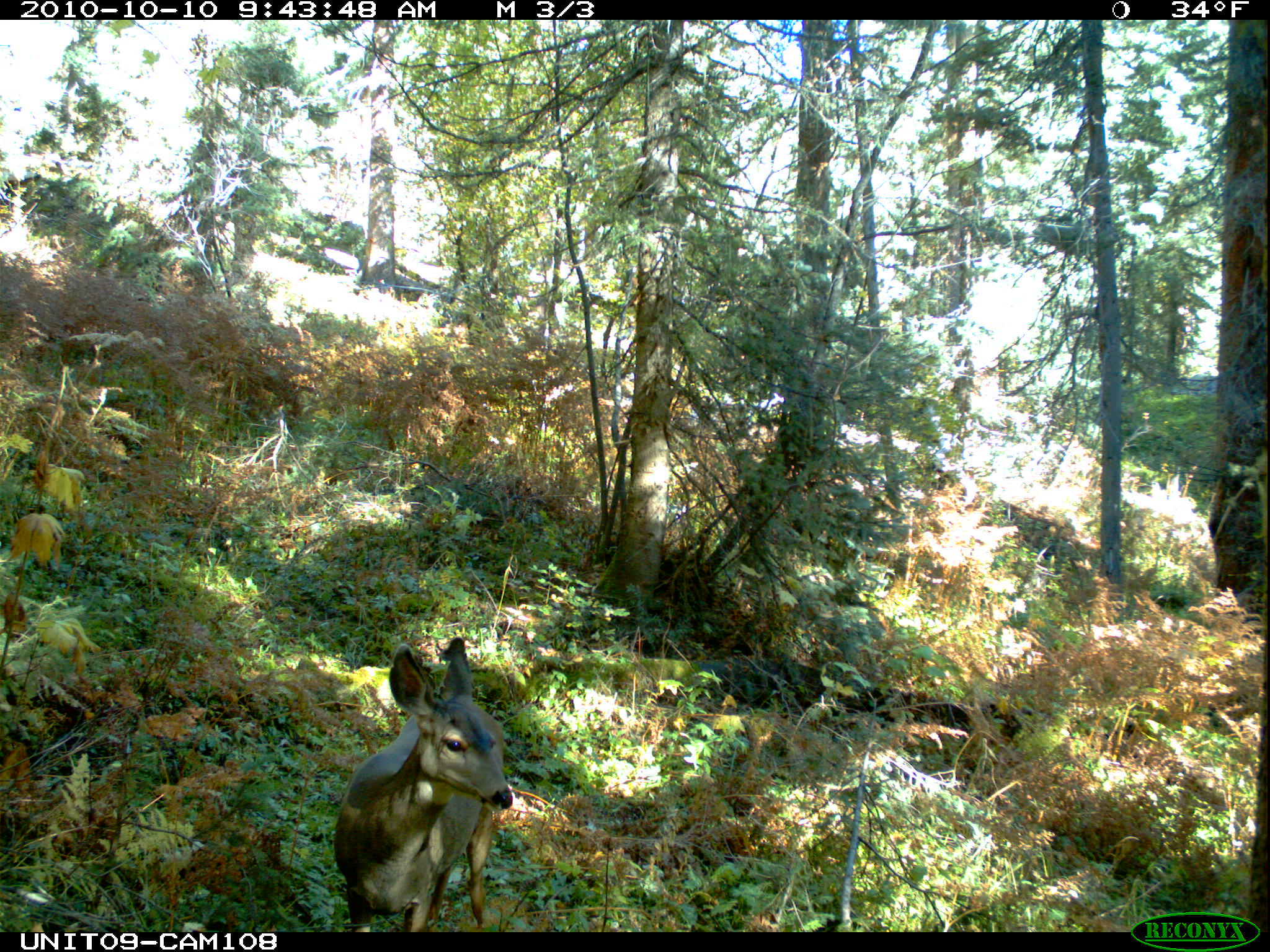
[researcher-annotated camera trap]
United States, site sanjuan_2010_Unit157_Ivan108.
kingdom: Animalia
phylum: Chordata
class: Mammalia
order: Artiodactyla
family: Cervidae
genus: Odocoileus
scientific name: Odocoileus hemionus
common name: mule deer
Odocoileus hemionus (mule deer).